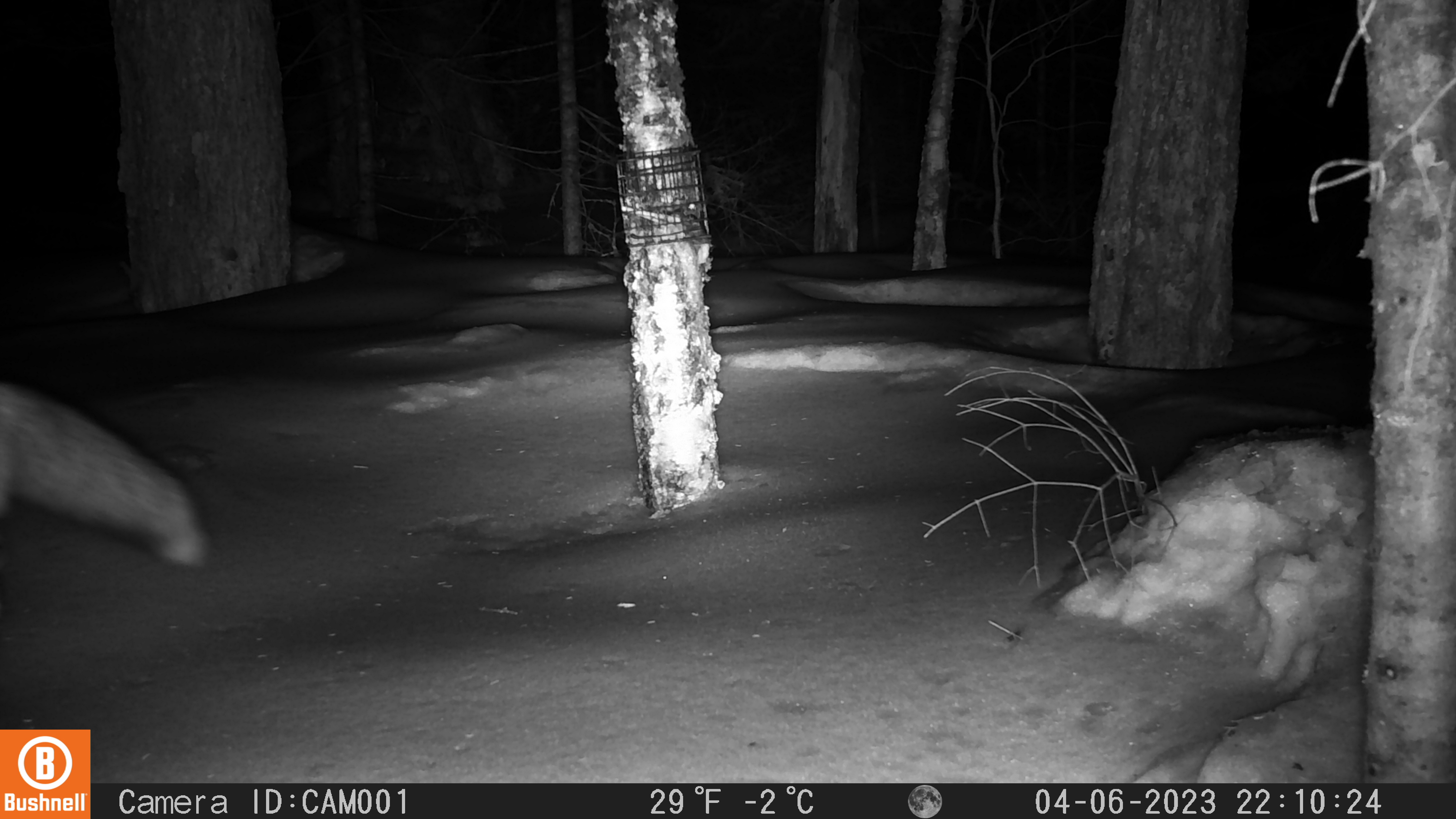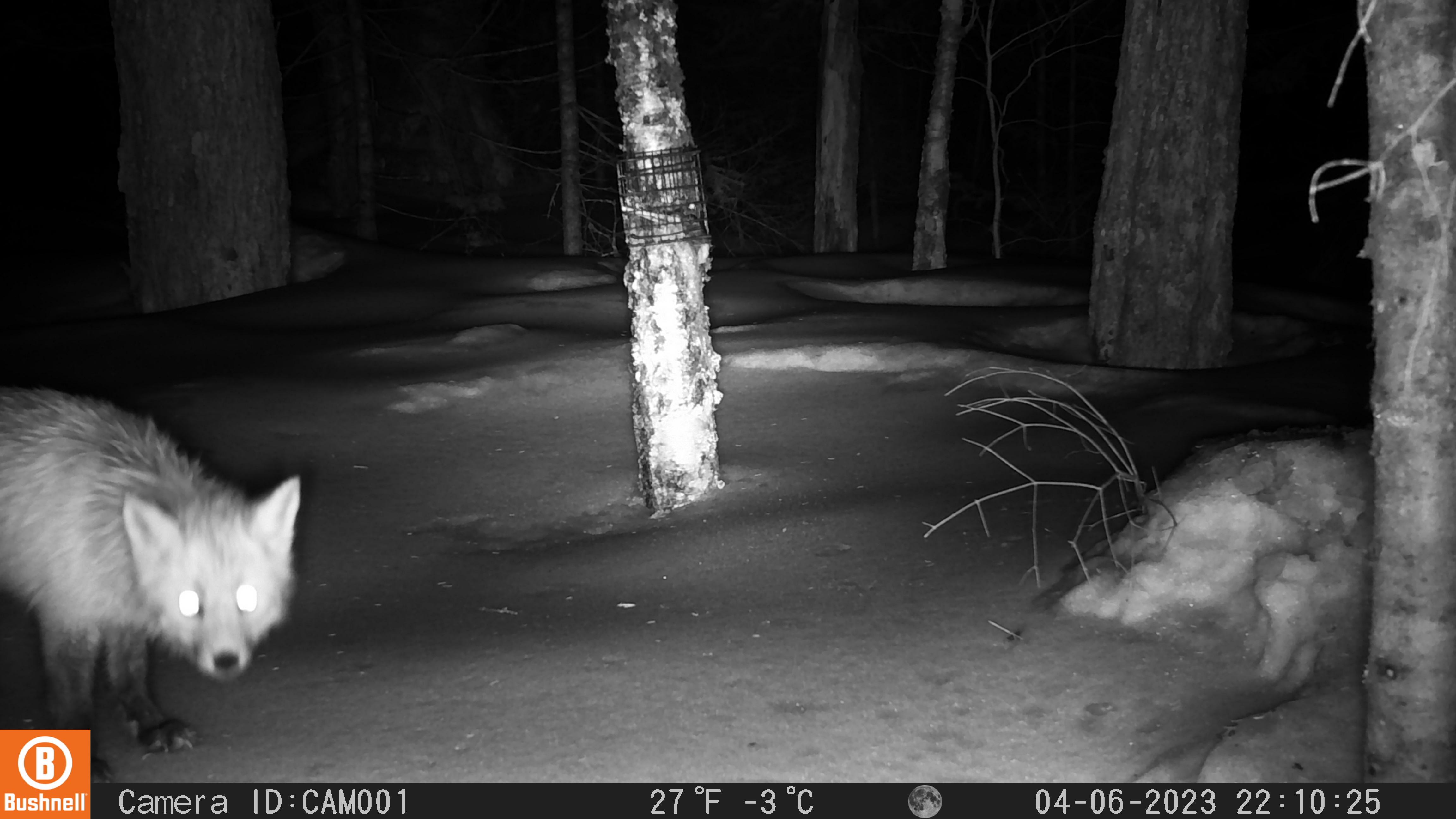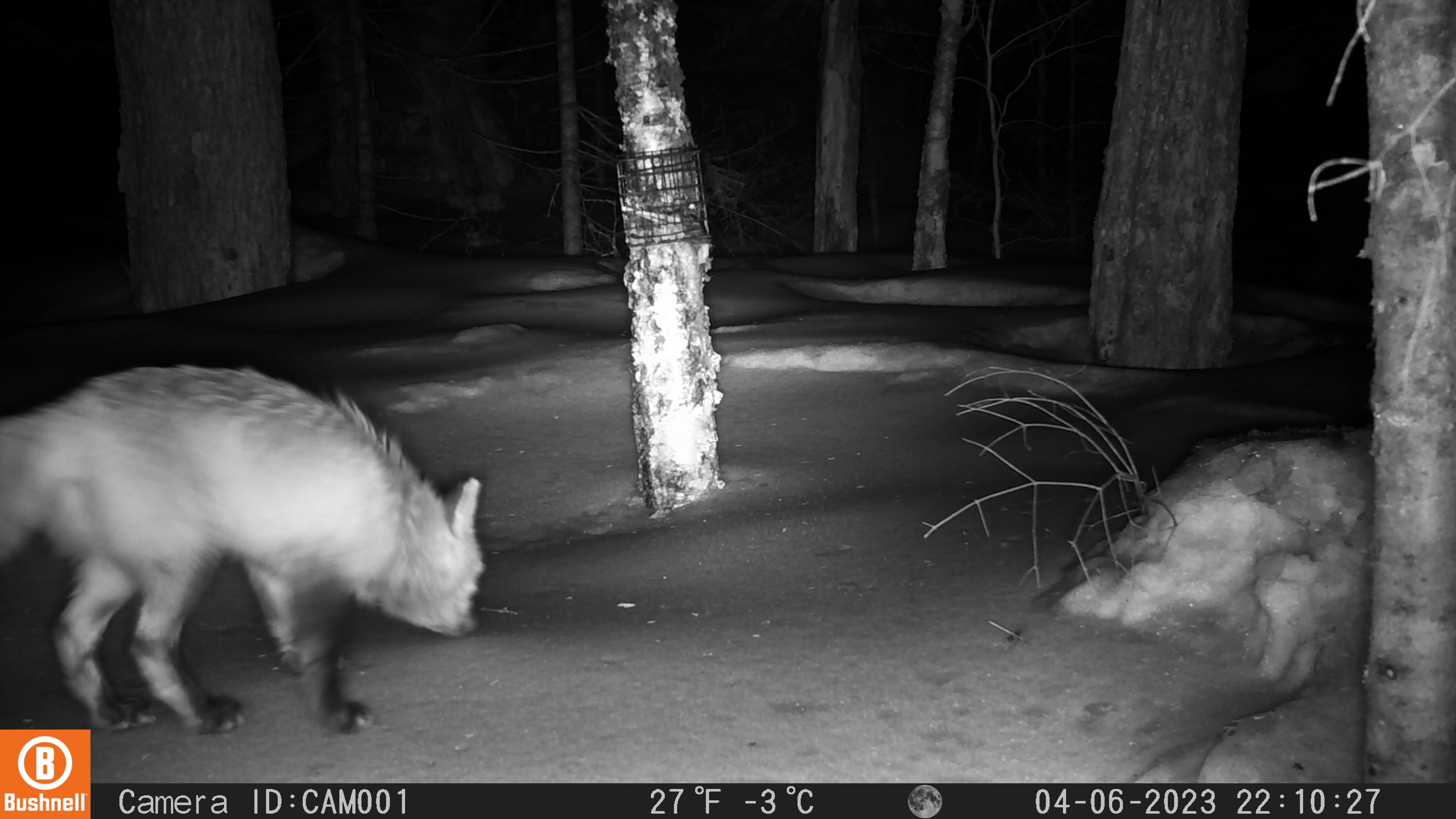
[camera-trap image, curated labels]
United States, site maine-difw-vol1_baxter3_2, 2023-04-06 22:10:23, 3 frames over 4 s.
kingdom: Animalia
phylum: Chordata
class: Mammalia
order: Carnivora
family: Canidae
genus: Vulpes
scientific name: Vulpes vulpes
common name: red fox